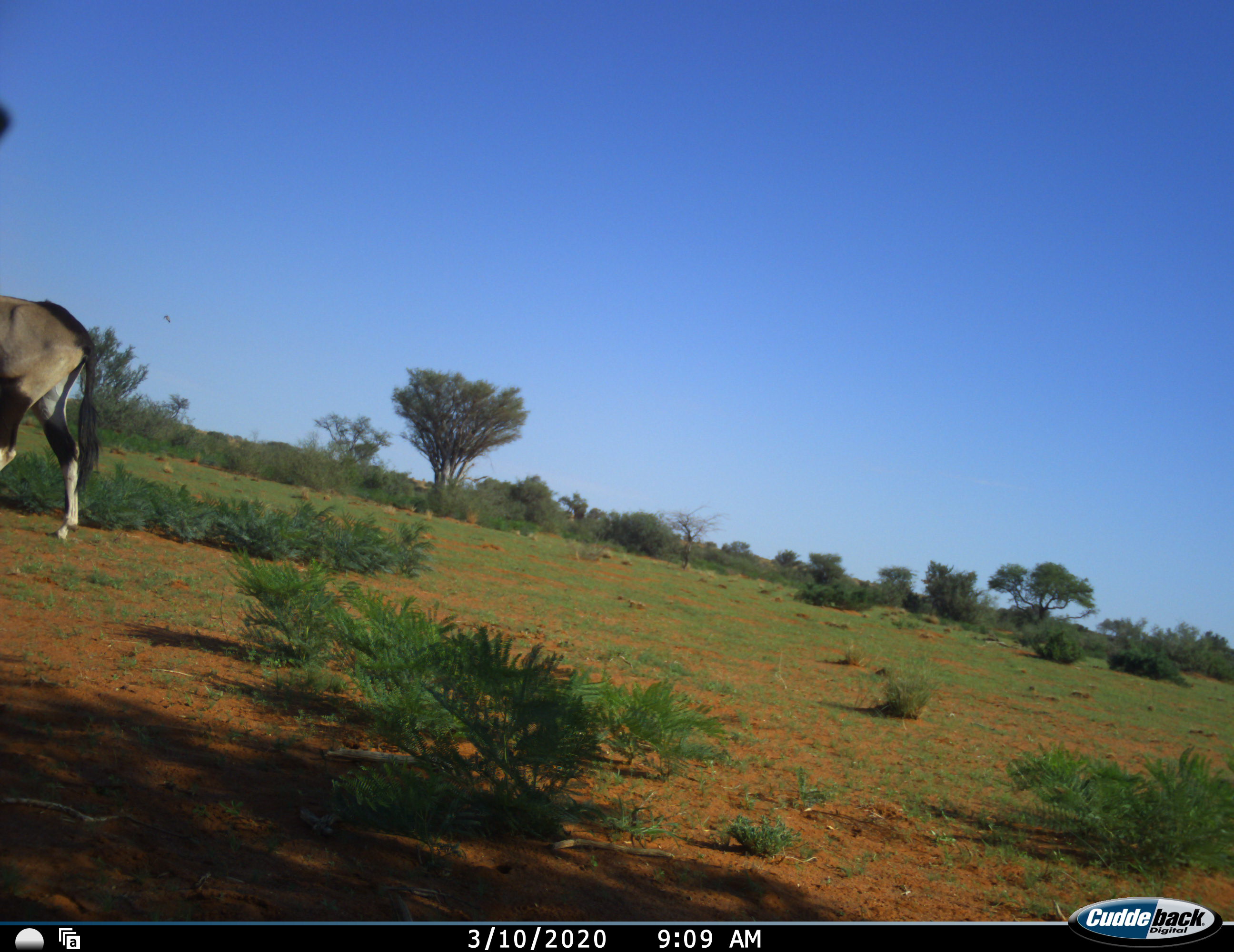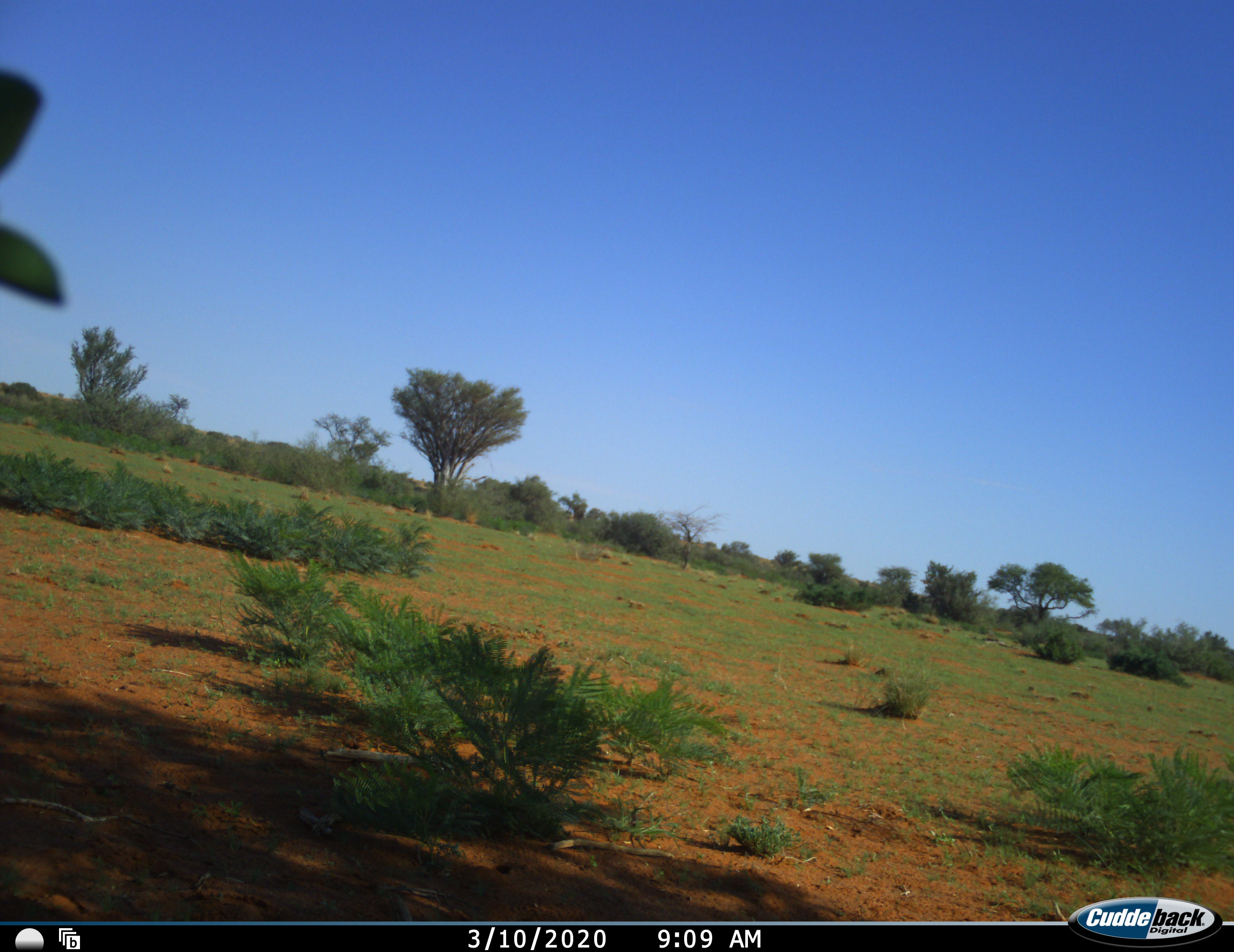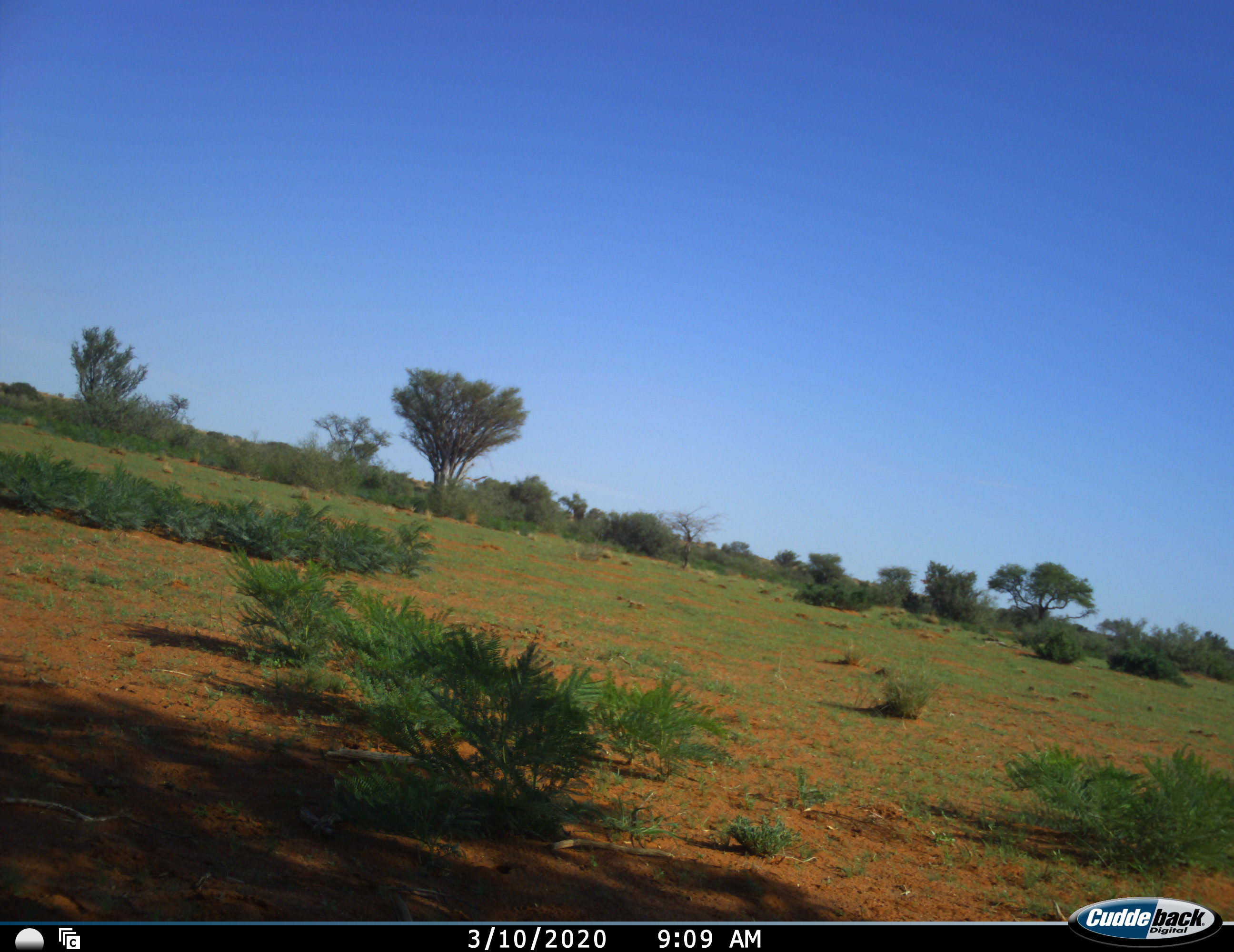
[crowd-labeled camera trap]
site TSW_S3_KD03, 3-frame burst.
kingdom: Animalia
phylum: Chordata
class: Mammalia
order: Artiodactyla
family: Bovidae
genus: Oryx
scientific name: Oryx gazella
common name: gemsbok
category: oryx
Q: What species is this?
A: Oryx (gemsbok) (Oryx gazella).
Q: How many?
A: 1.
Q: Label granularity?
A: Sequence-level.